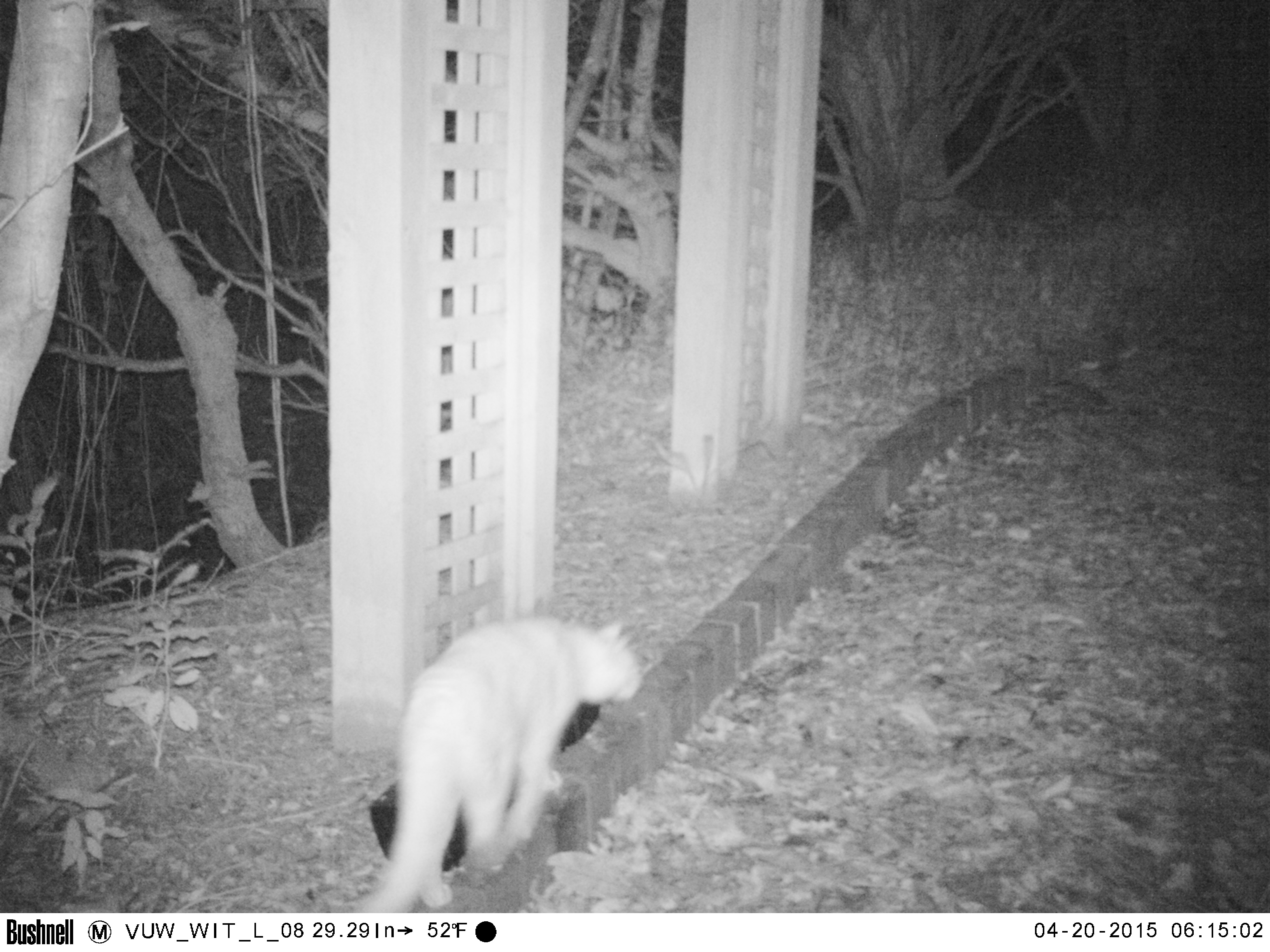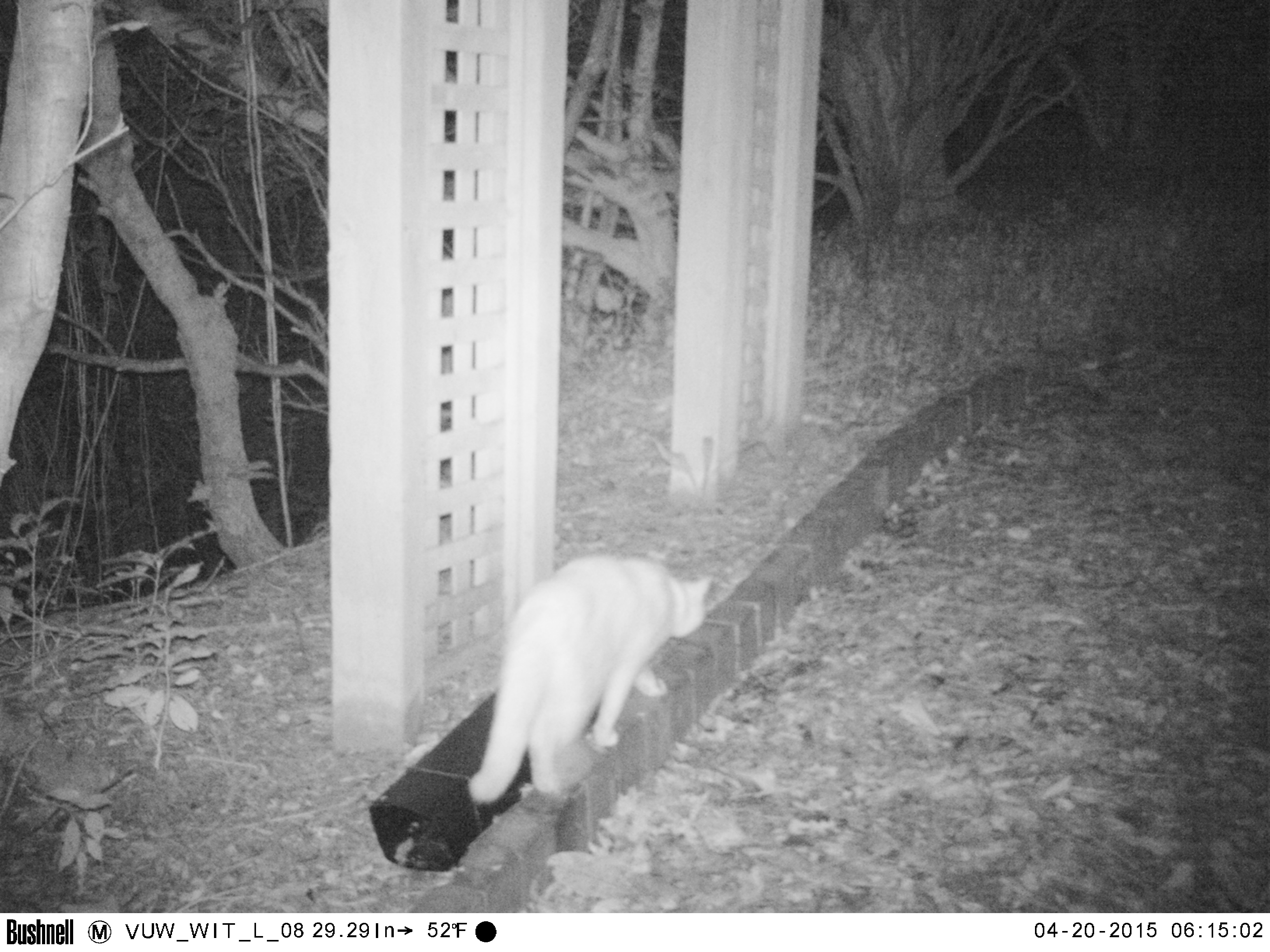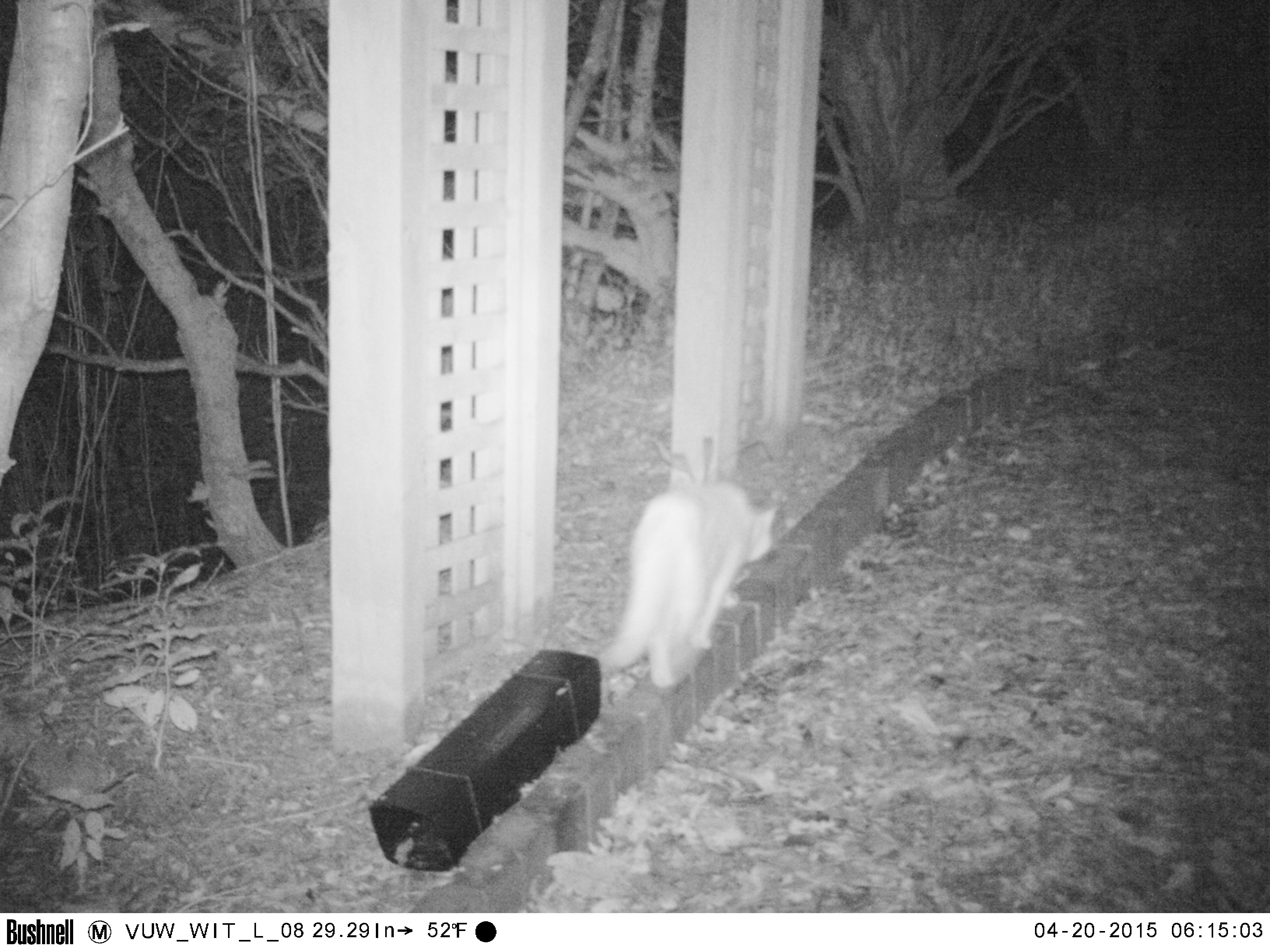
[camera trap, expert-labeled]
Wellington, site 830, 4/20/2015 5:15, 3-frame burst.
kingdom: Animalia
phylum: Chordata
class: Mammalia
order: Carnivora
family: Felidae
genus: Felis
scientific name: Felis catus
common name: cat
Cat (Felis catus).